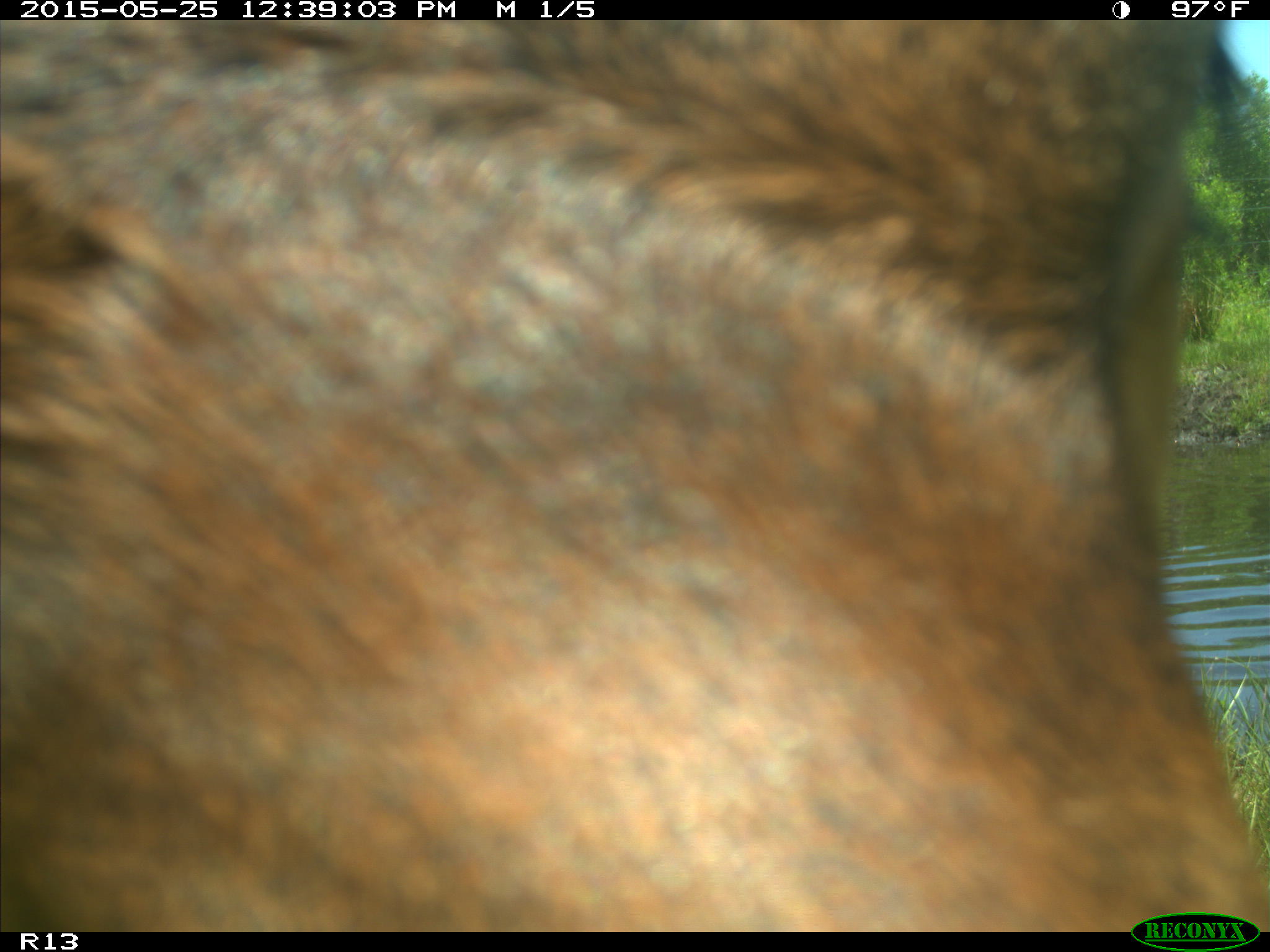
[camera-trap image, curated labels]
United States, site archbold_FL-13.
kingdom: Animalia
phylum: Chordata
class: Mammalia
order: Artiodactyla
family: Bovidae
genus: Bos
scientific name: Bos taurus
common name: domestic cow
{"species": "Bos taurus (domestic cow)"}